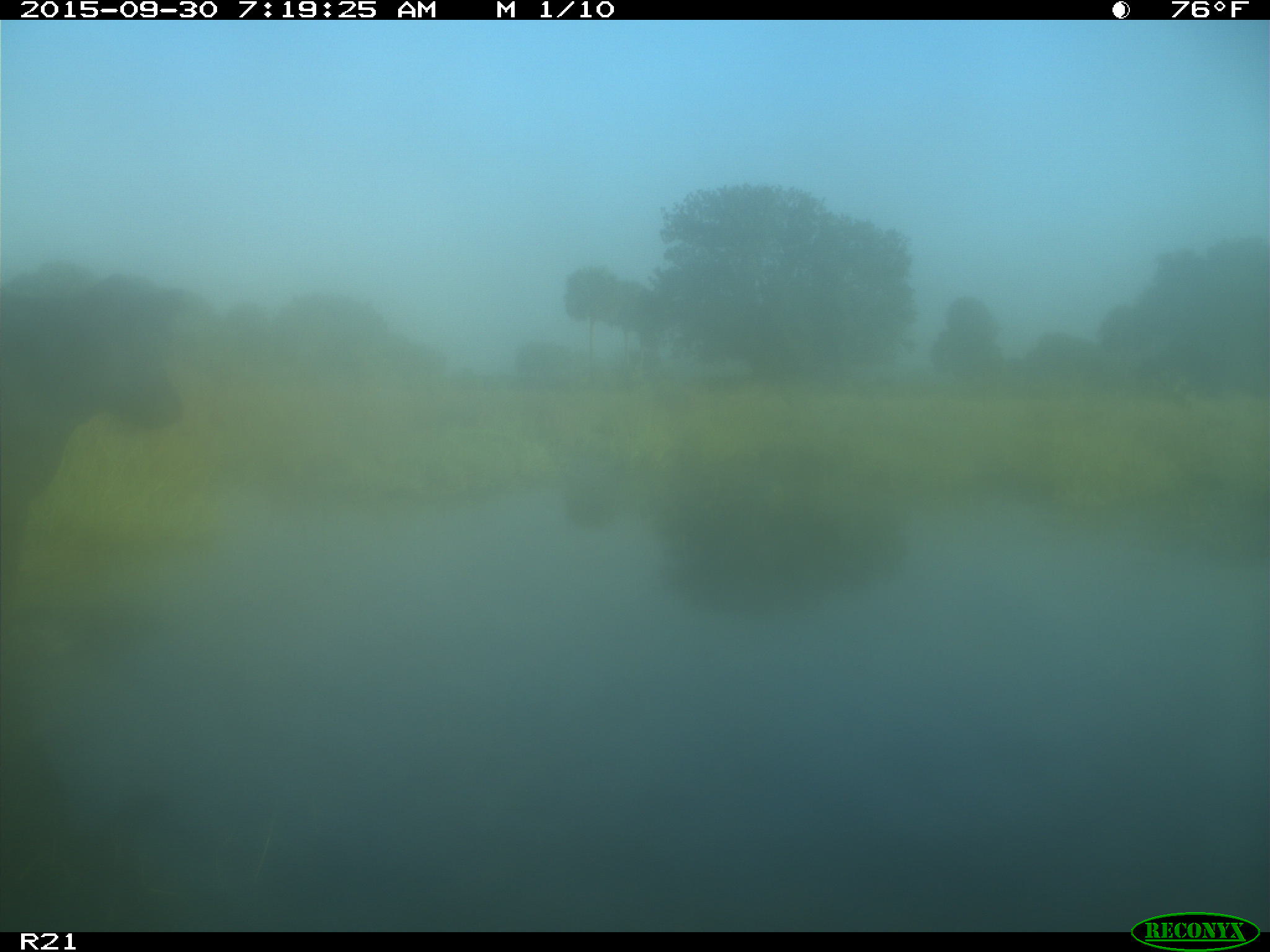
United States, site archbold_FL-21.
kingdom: Animalia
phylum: Chordata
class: Mammalia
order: Artiodactyla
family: Bovidae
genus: Bos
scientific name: Bos taurus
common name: domestic cow